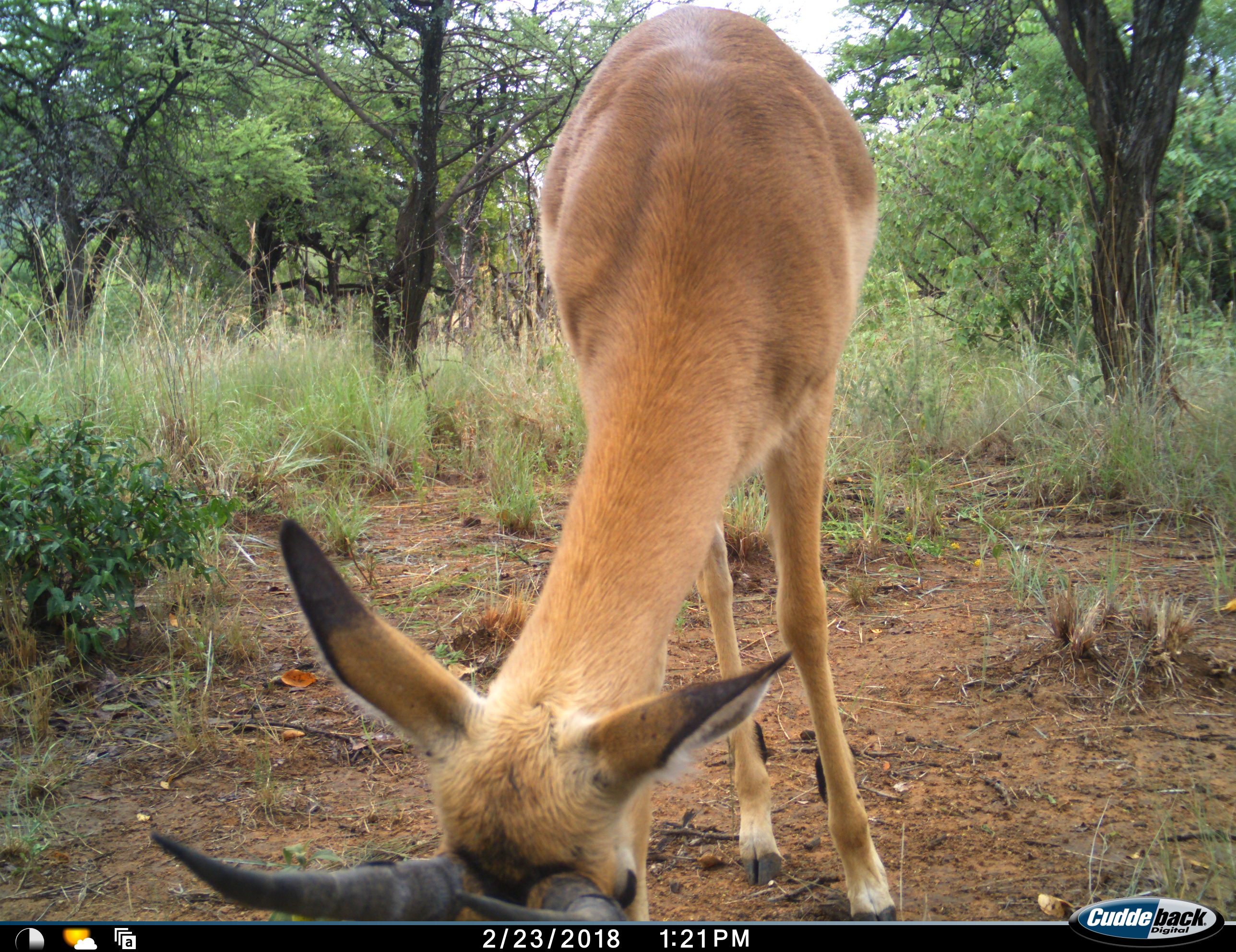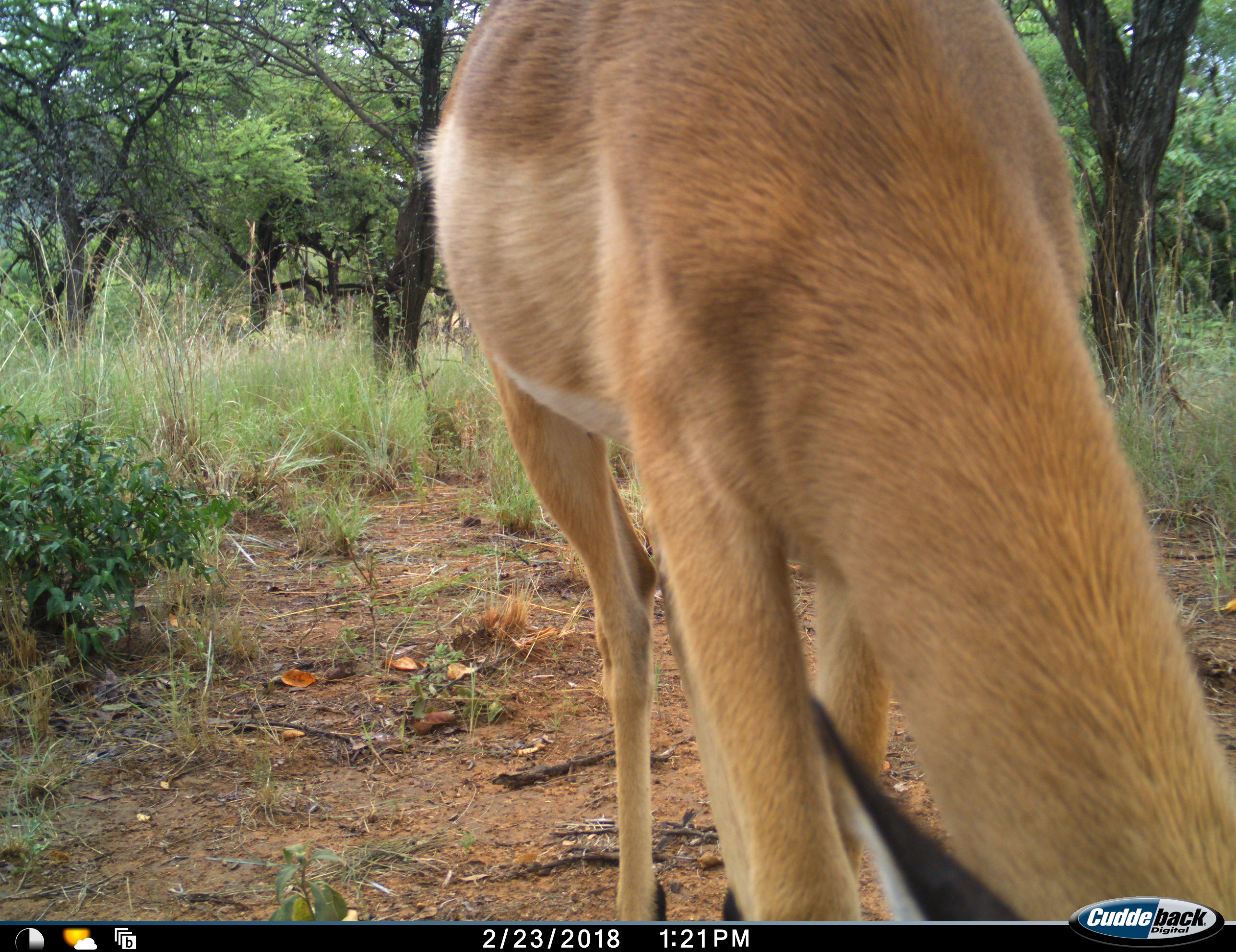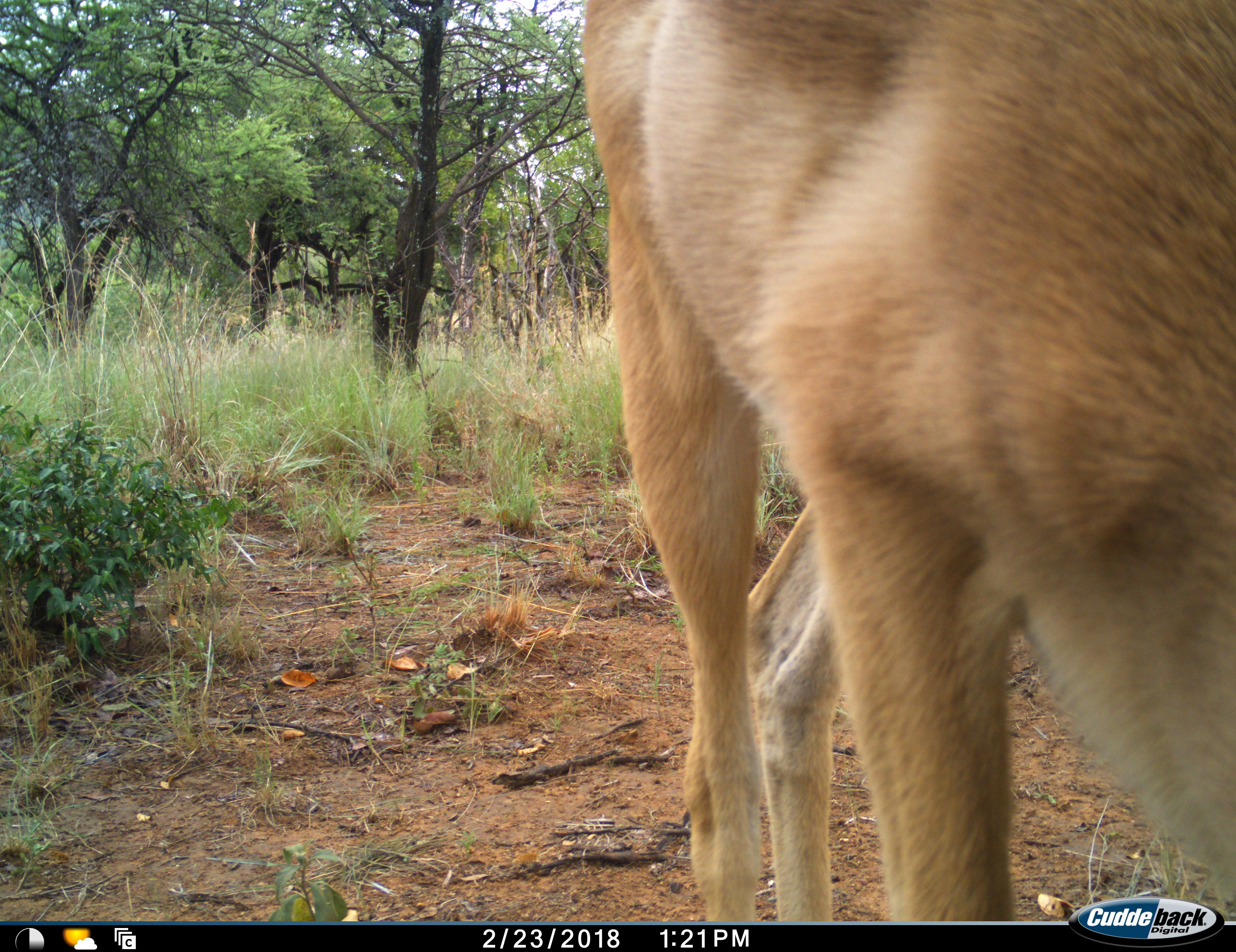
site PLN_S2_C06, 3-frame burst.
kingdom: Animalia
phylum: Chordata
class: Mammalia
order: Artiodactyla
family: Bovidae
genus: Aepyceros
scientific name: Aepyceros melampus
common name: impala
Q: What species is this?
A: Impala (Aepyceros melampus).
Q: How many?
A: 1.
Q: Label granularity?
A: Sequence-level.